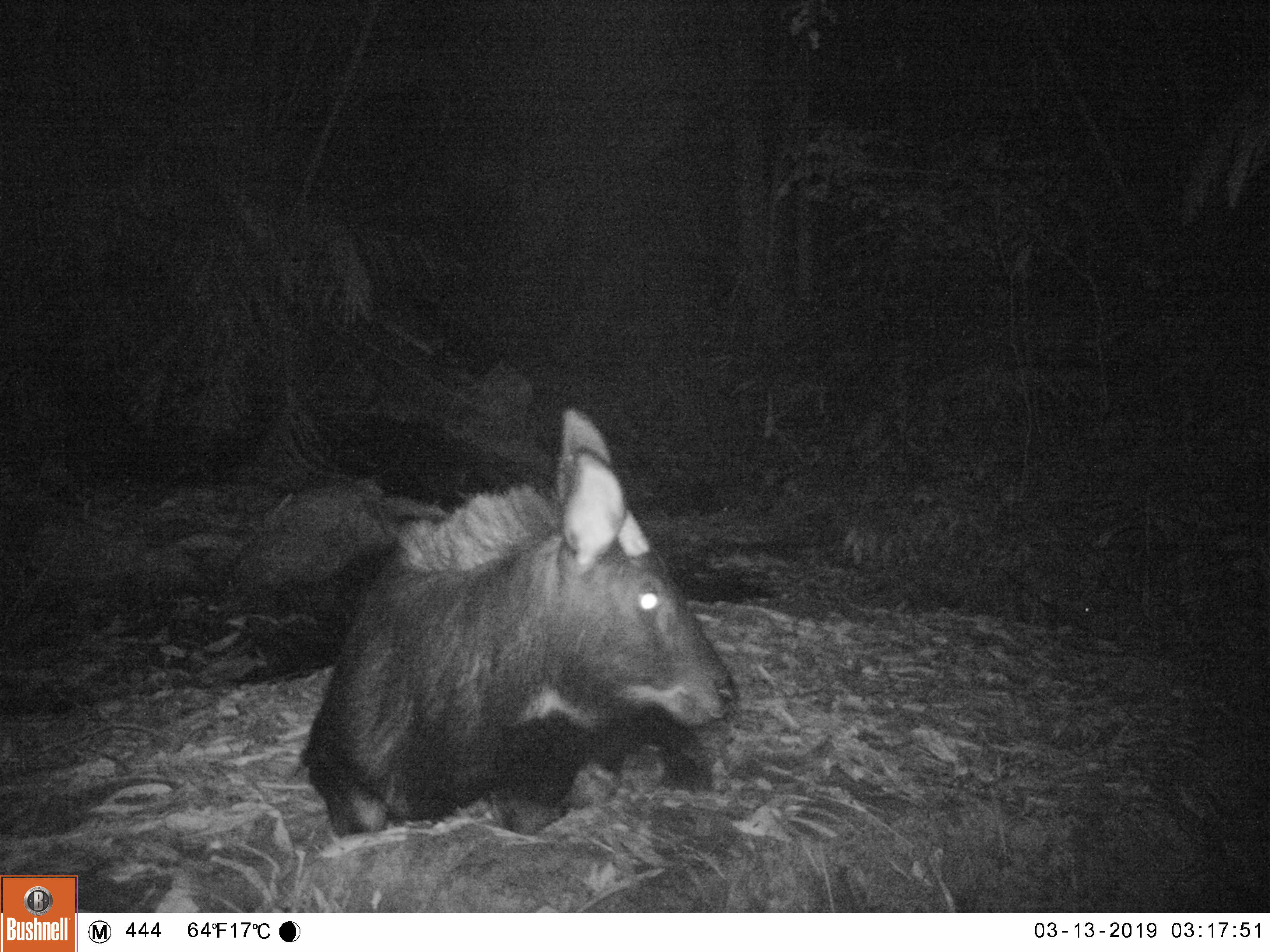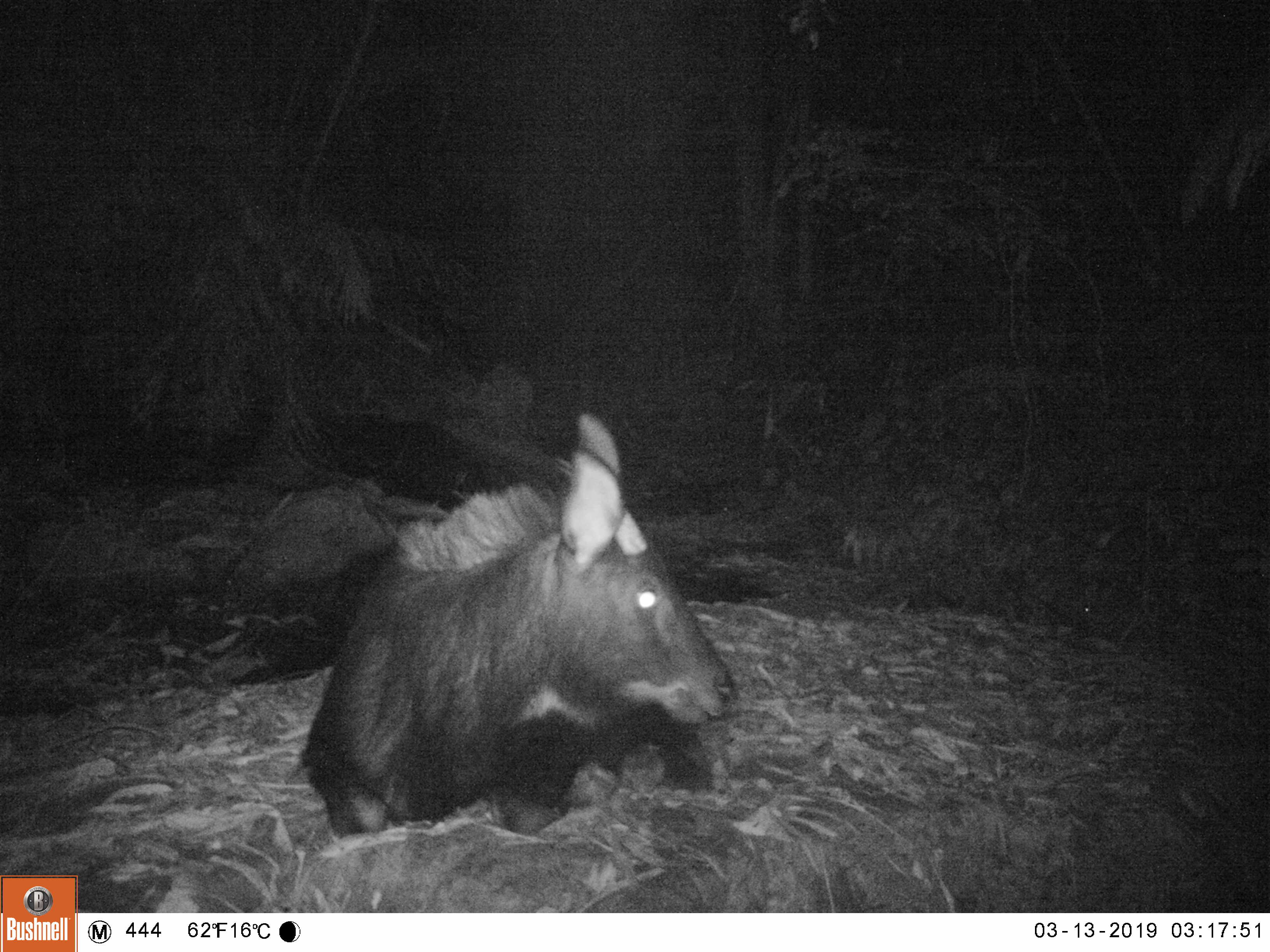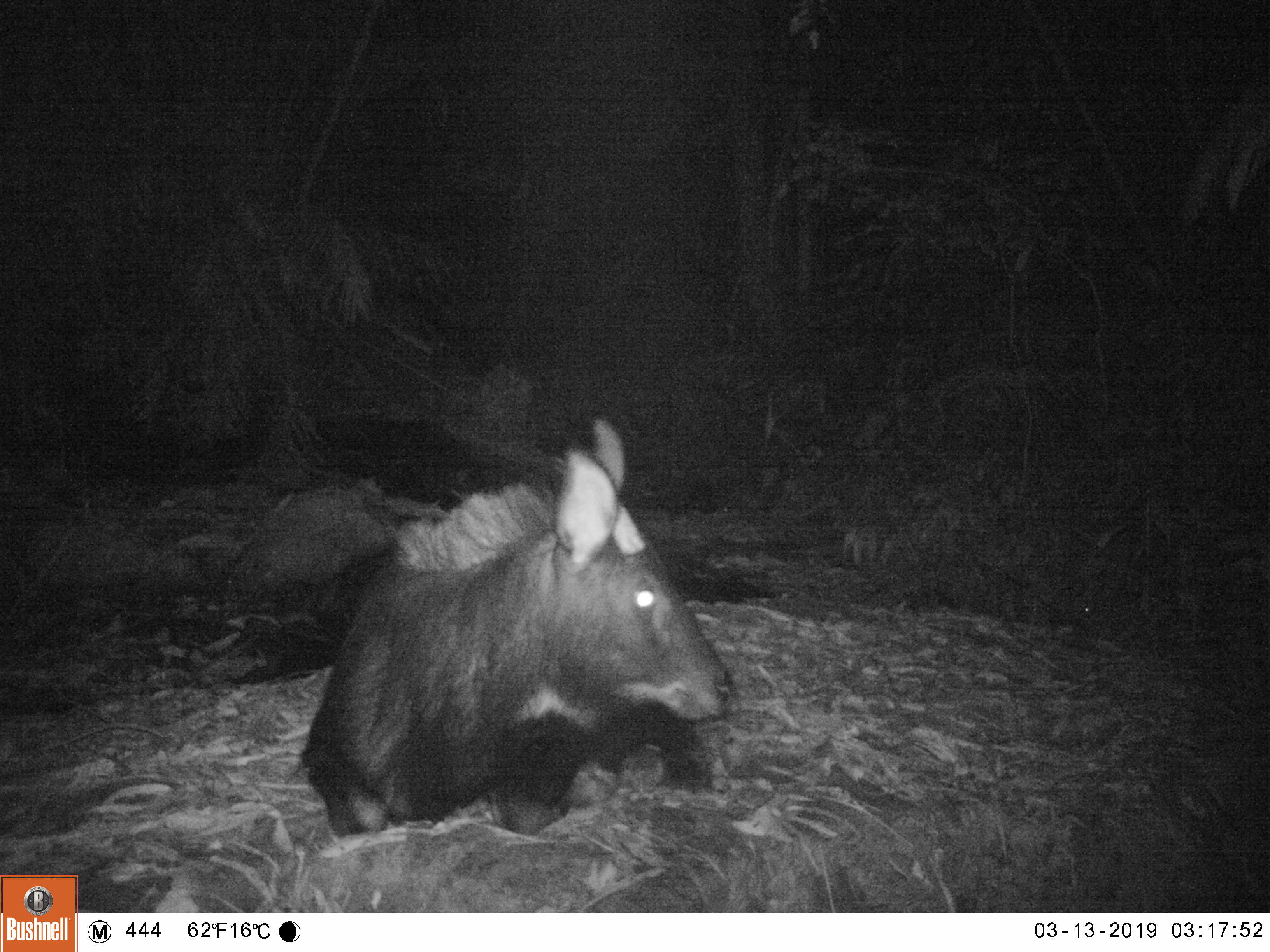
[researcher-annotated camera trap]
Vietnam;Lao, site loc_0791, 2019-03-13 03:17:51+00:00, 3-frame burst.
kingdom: Animalia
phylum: Chordata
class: Mammalia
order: Artiodactyla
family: Bovidae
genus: Capricornis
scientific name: Capricornis sumatraensis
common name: chinese serow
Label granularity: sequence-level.